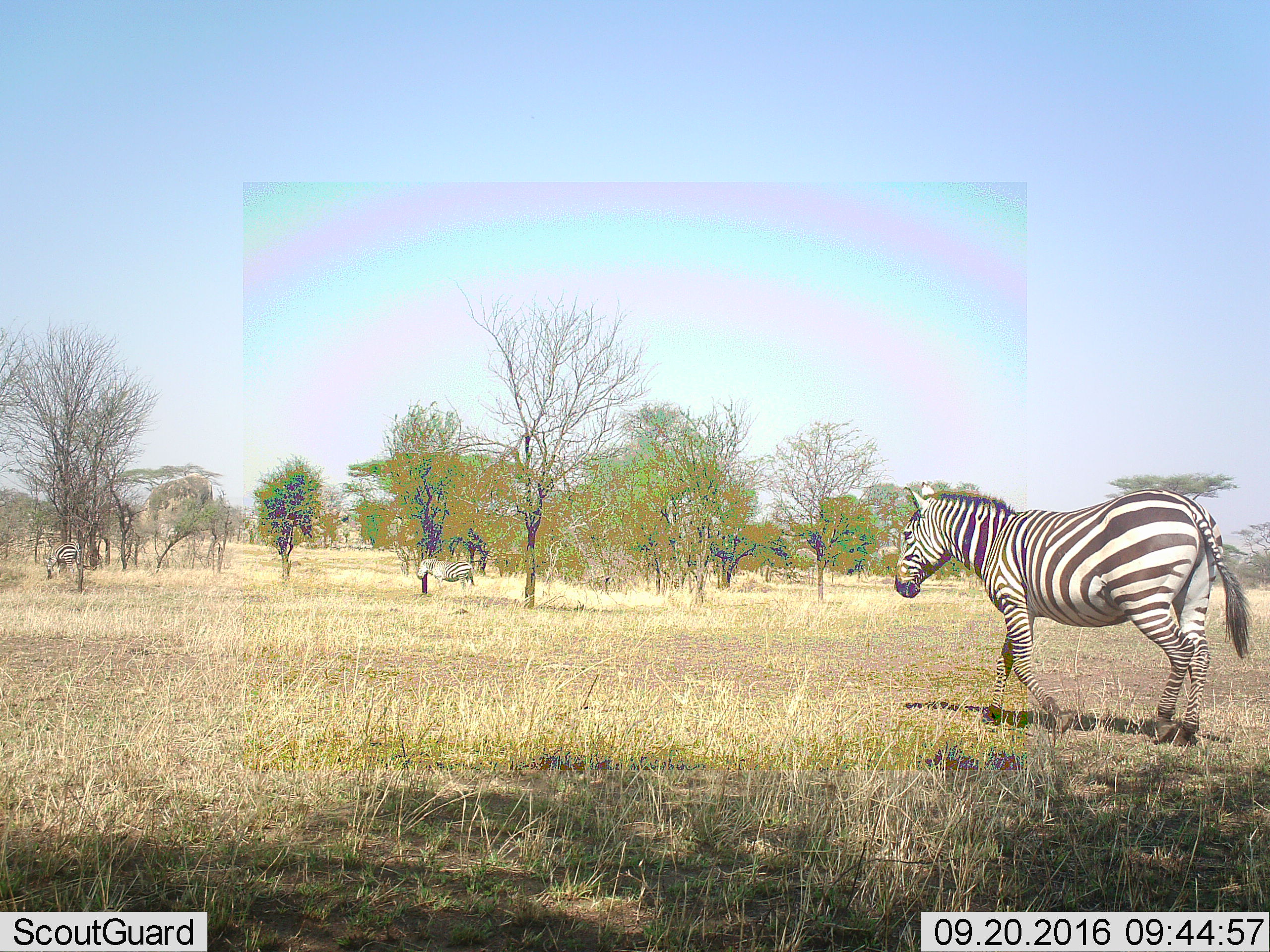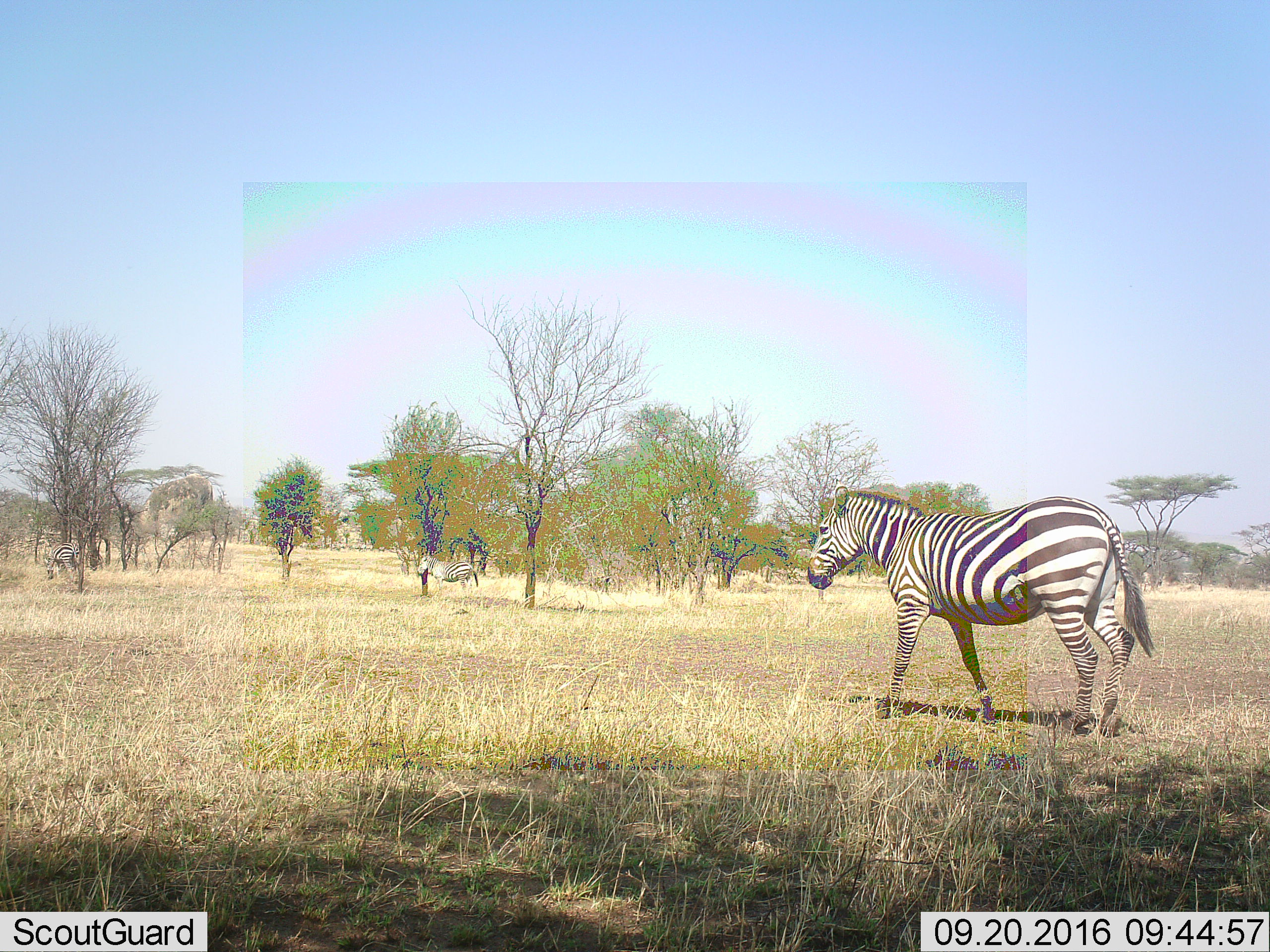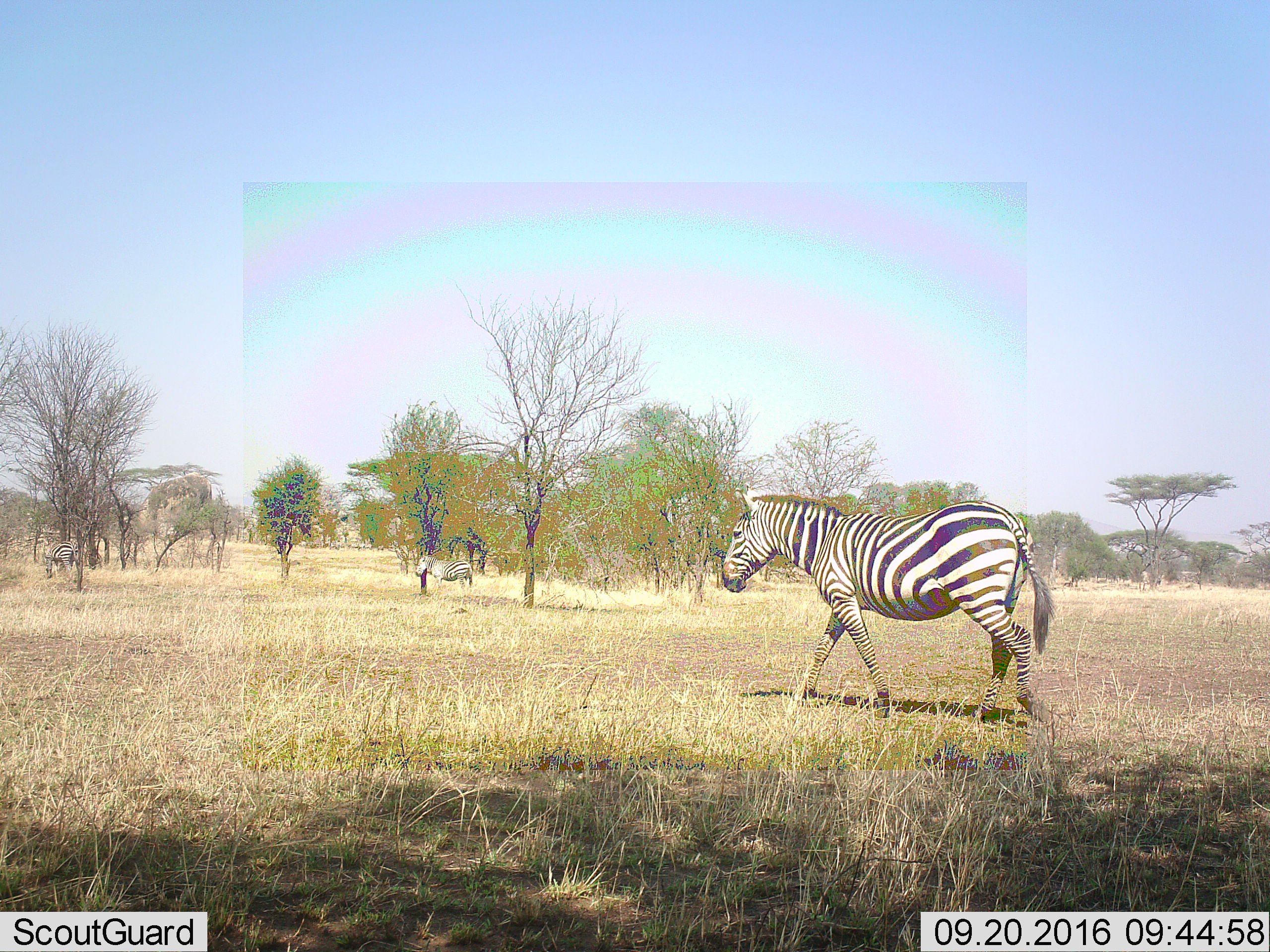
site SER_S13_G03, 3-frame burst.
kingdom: Animalia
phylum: Chordata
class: Mammalia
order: Perissodactyla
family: Equidae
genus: Equus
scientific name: Equus quagga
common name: plains zebra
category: zebraplains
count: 3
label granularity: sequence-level